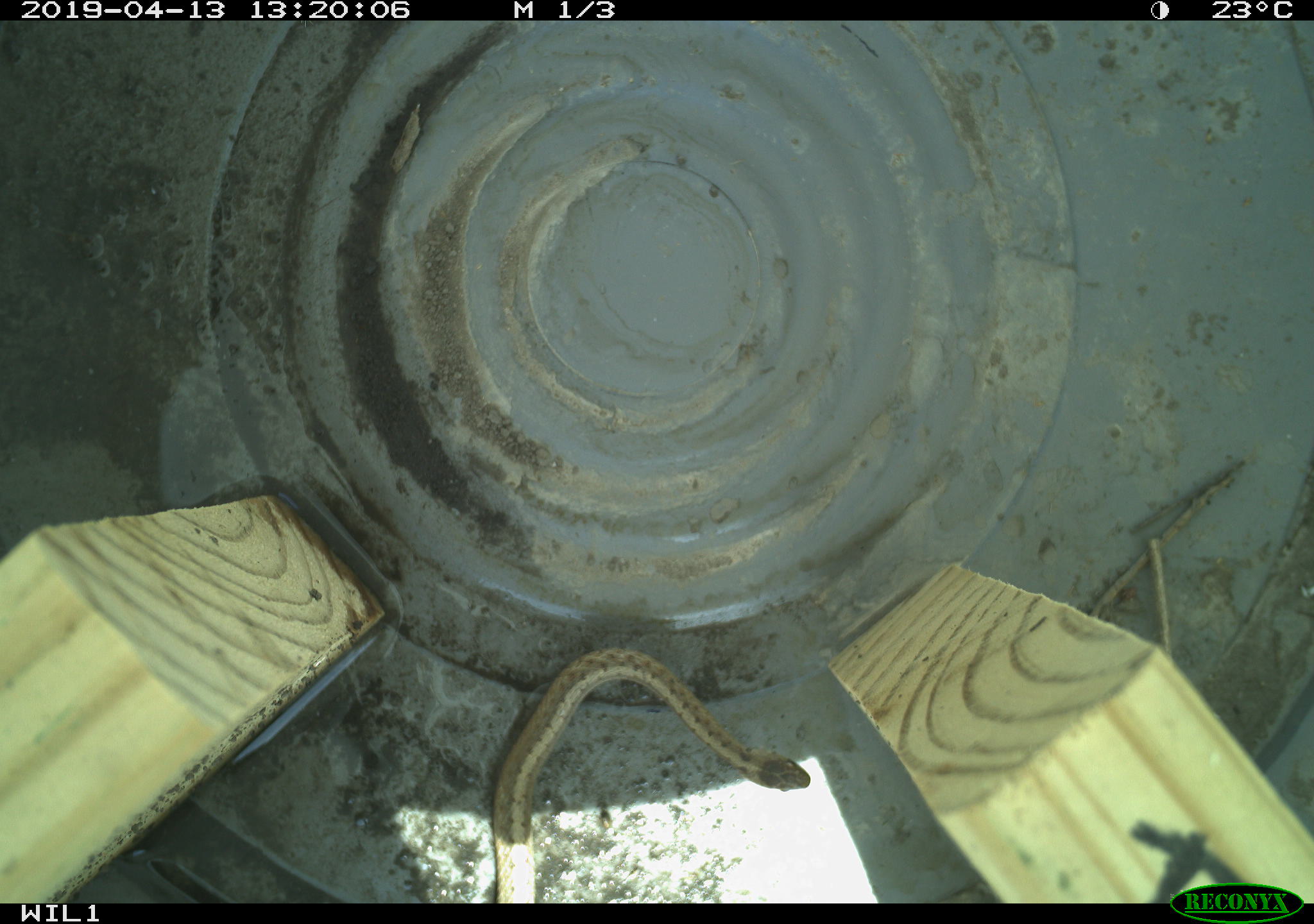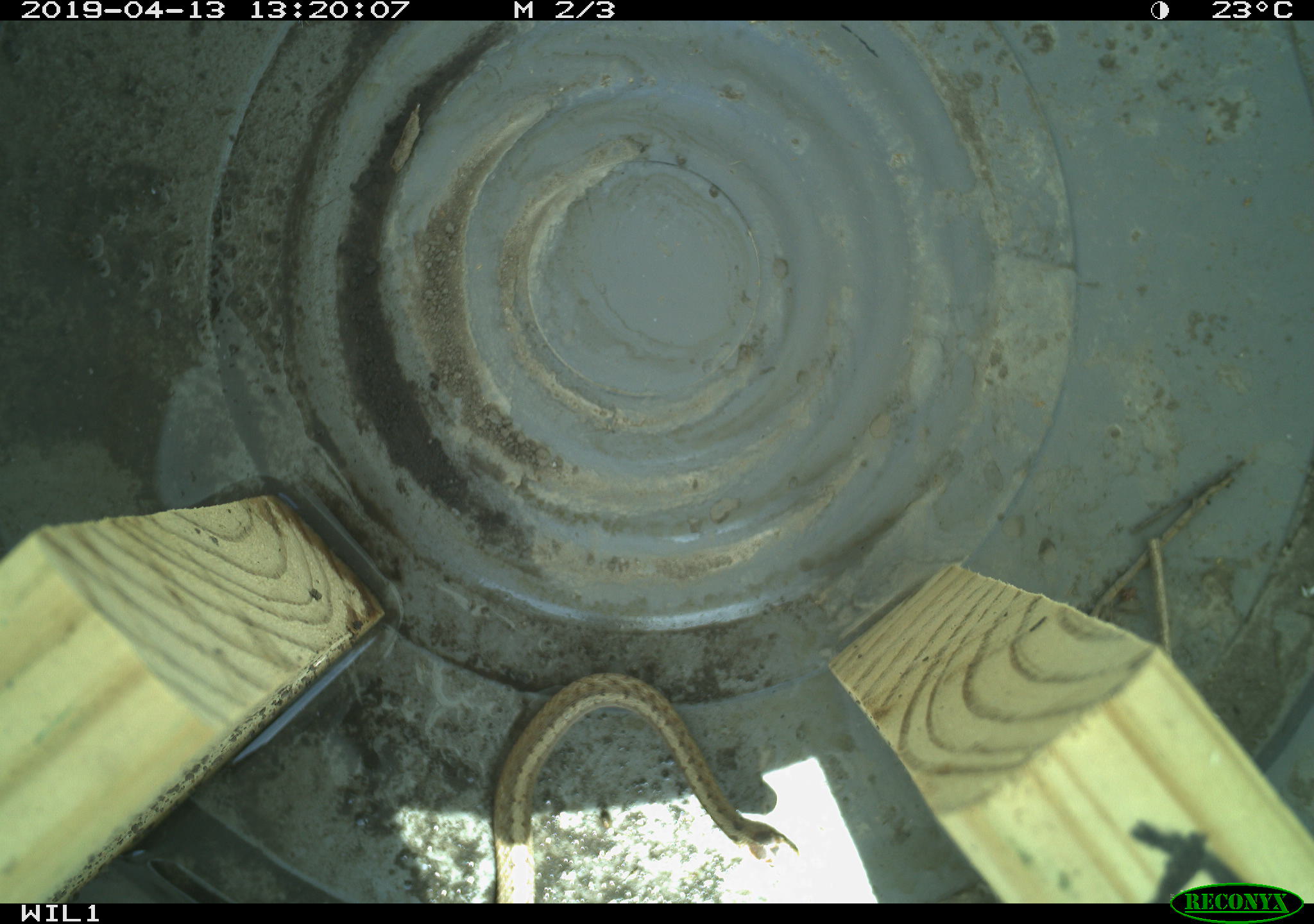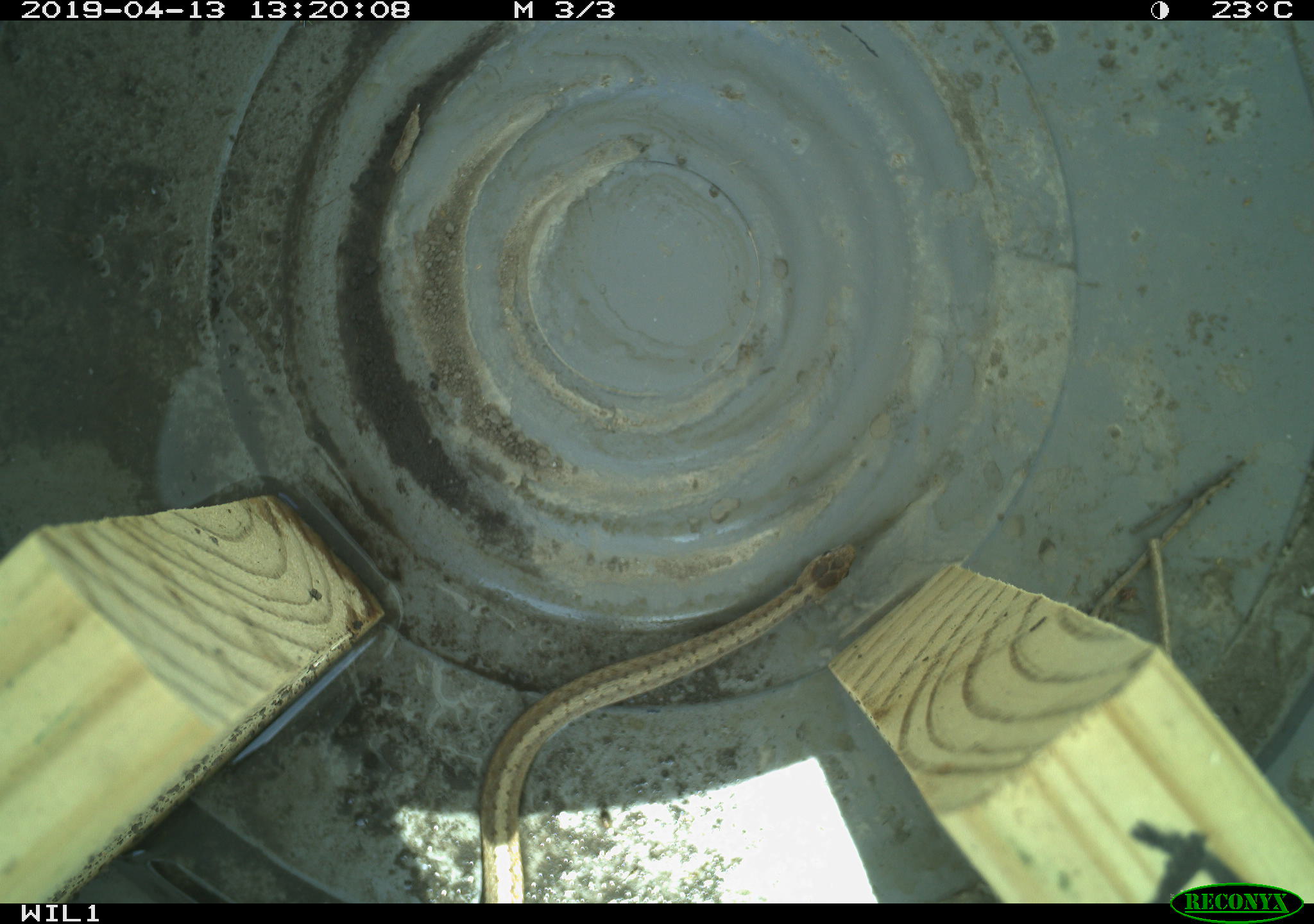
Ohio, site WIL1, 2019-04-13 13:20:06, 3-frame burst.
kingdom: Animalia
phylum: Chordata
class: Reptilia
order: Squamata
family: Colubridae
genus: Storeria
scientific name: Storeria dekayi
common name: dekay's brownsnake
Dekay's brownsnake (Storeria dekayi).